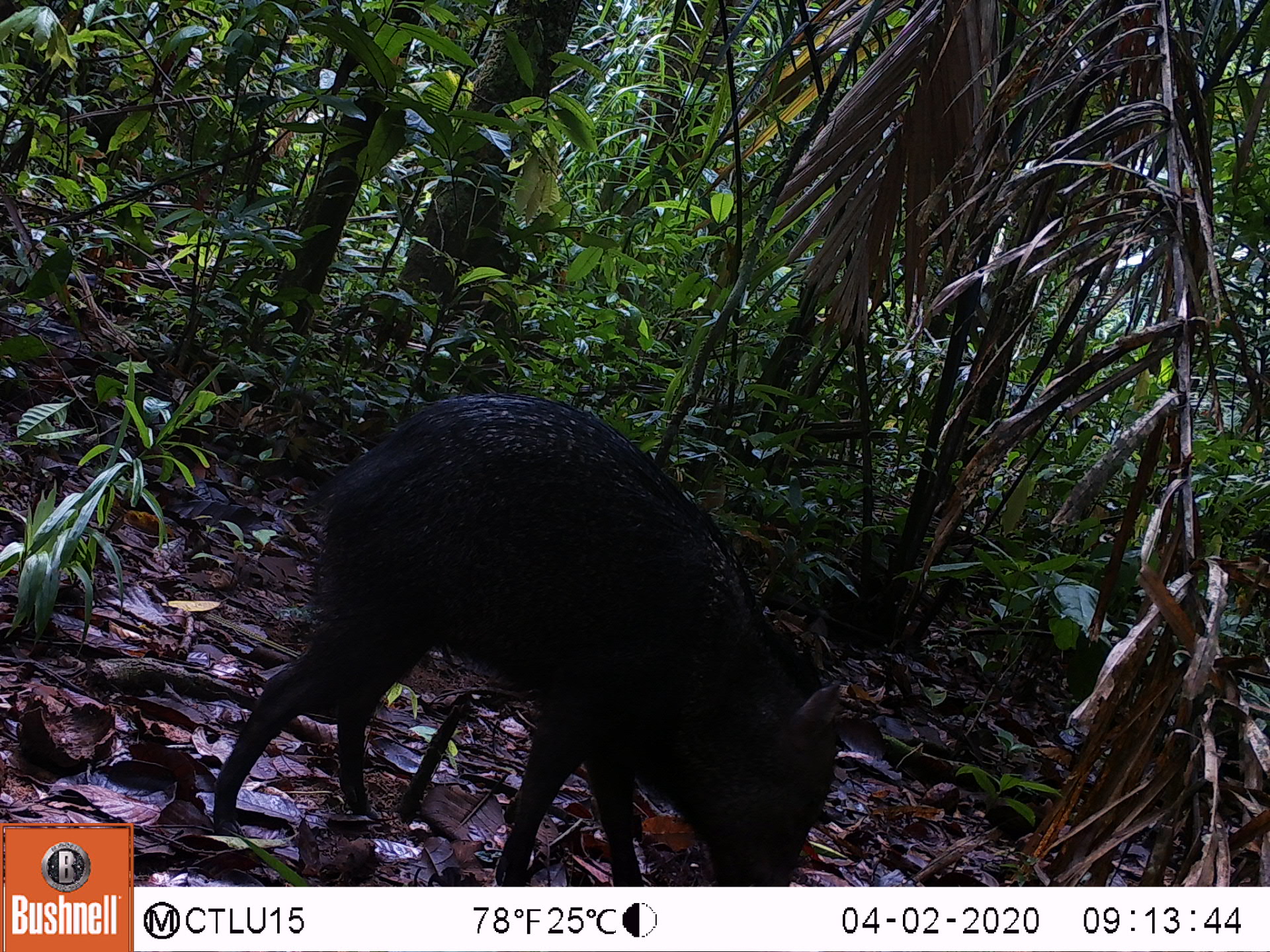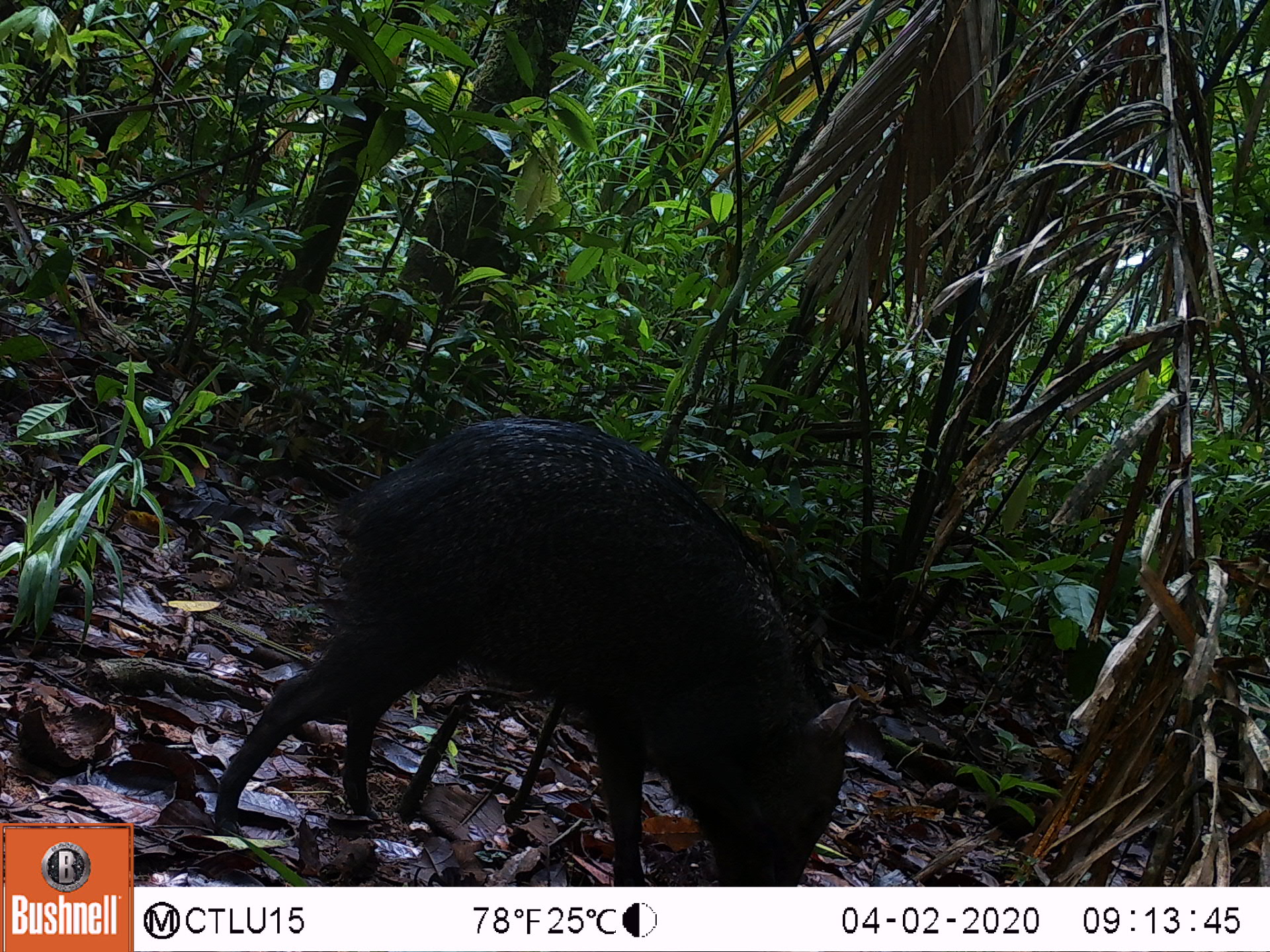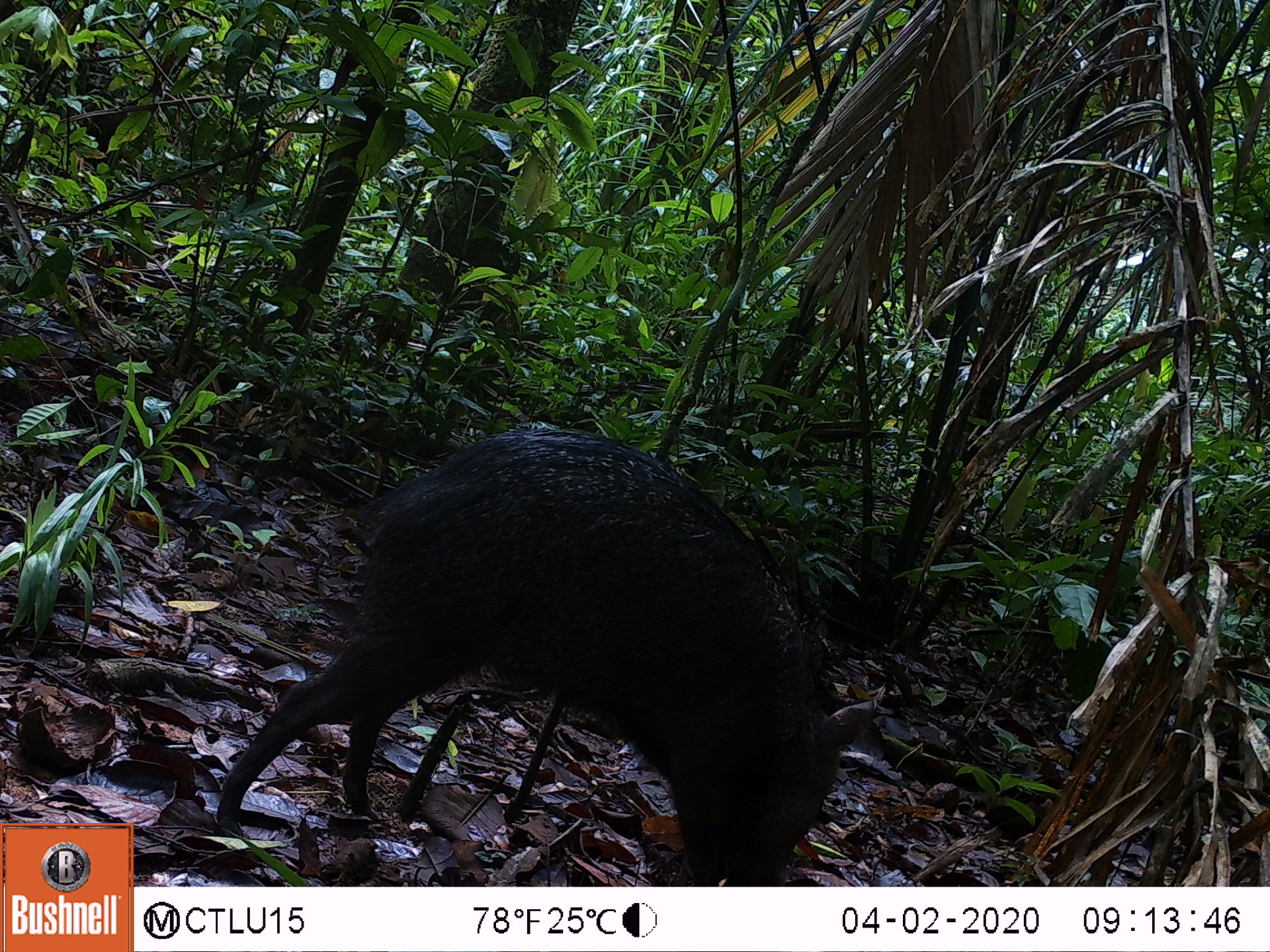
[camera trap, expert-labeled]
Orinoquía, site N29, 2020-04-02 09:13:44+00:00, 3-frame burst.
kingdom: Animalia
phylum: Chordata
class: Mammalia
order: Artiodactyla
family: Tayassuidae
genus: Pecari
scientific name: Pecari tajacu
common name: collared peccary